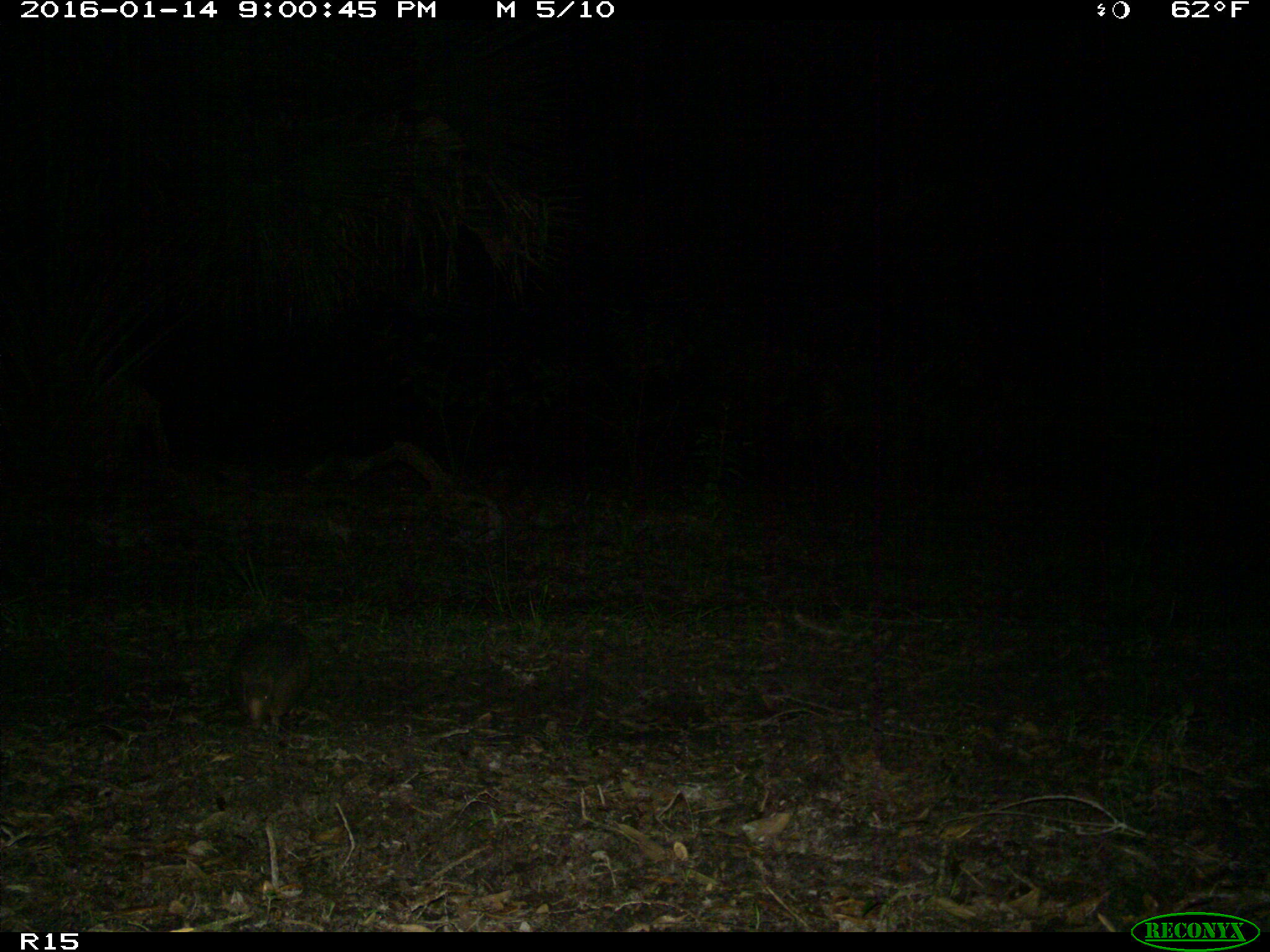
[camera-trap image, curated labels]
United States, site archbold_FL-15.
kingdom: Animalia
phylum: Chordata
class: Mammalia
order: Cingulata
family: Dasypodidae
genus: Dasypus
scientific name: Dasypus novemcinctus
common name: nine-banded armadillo